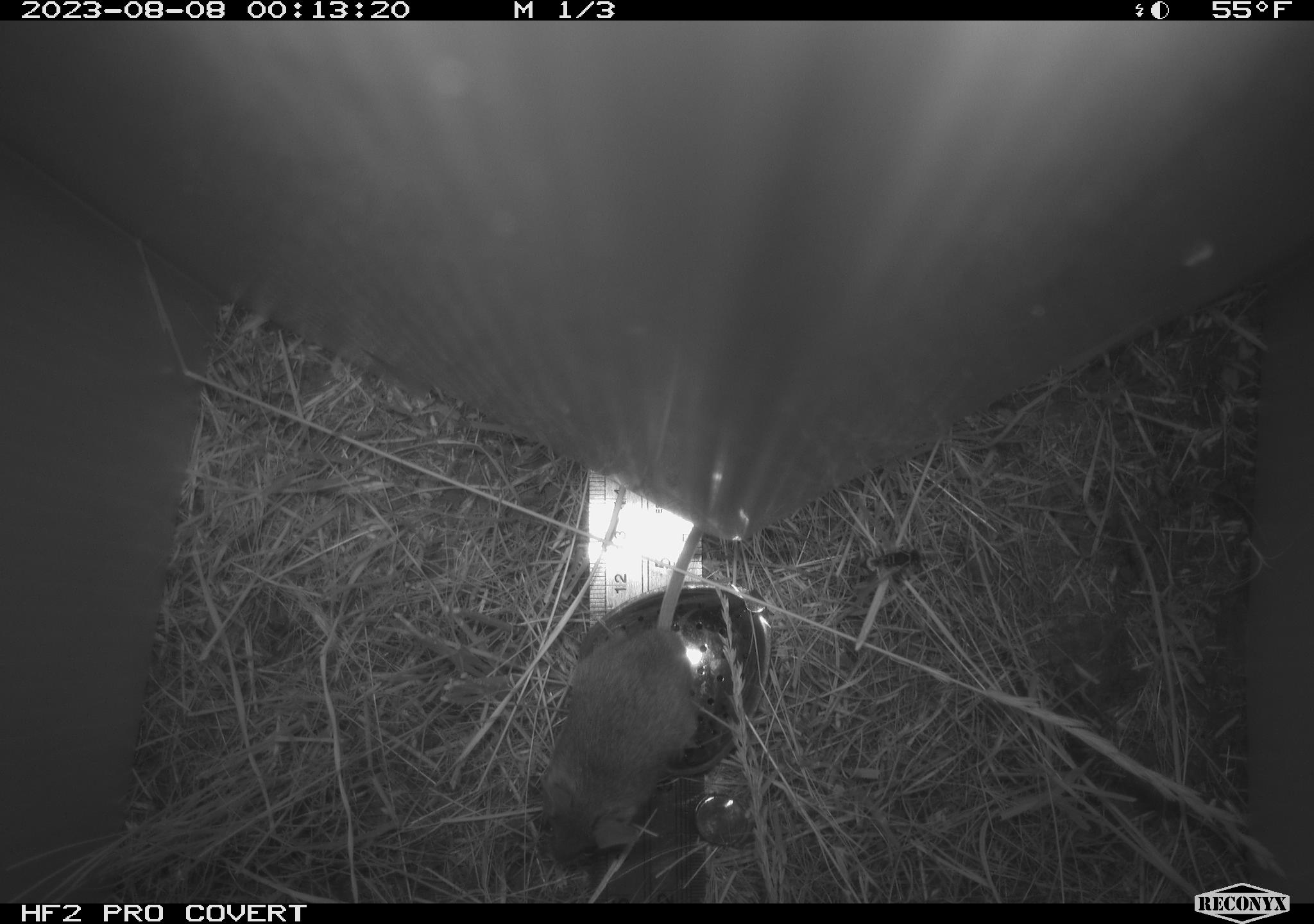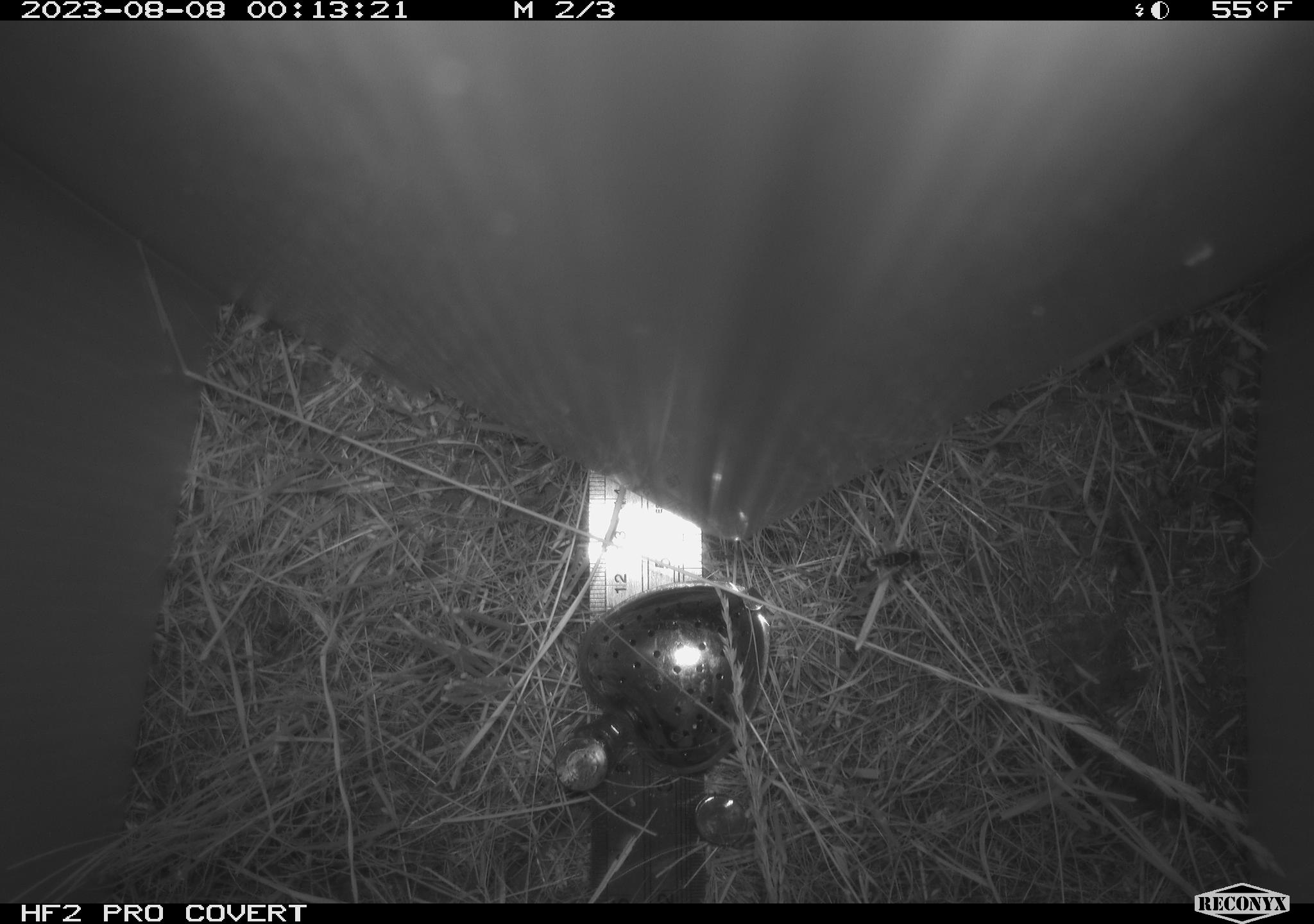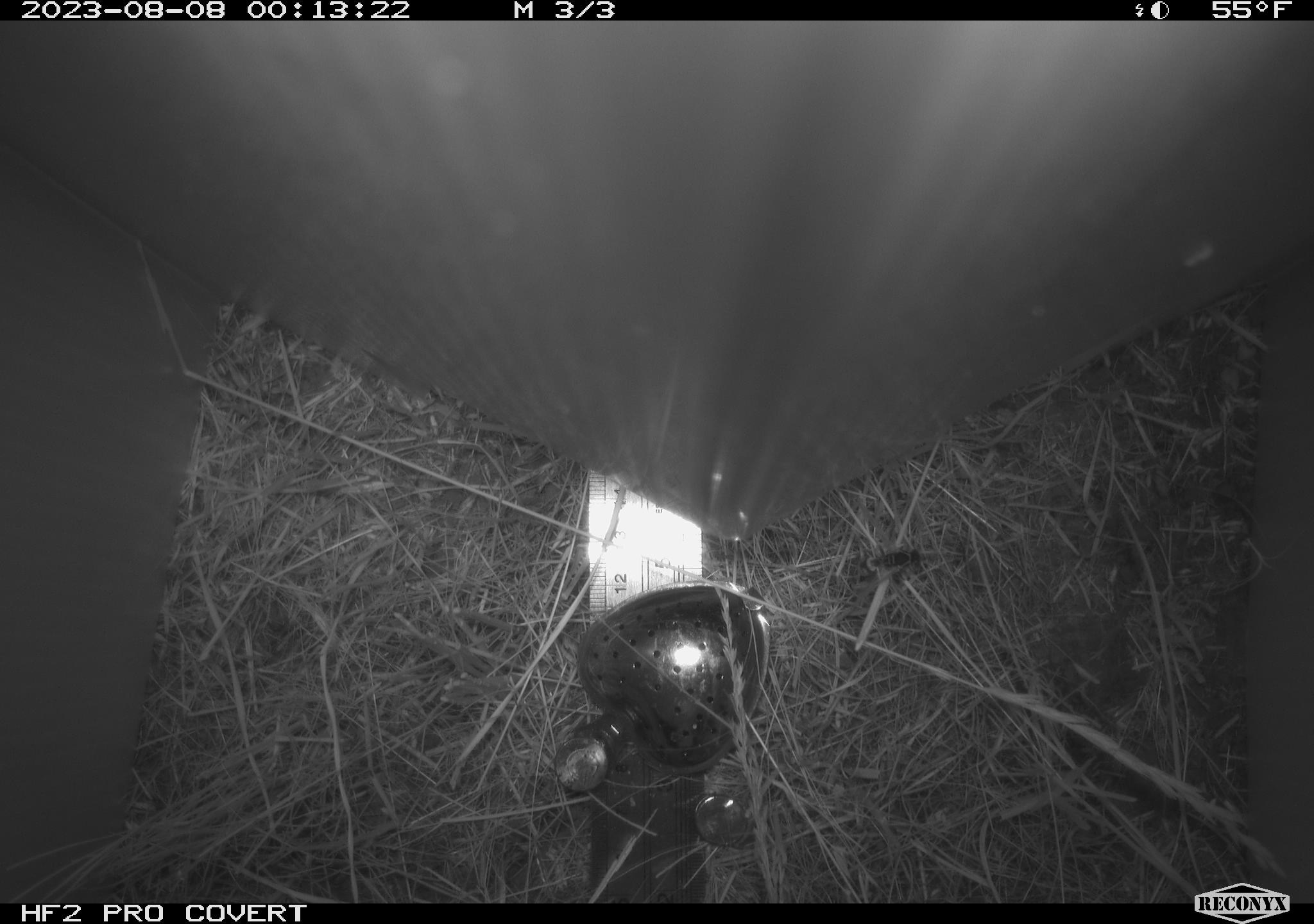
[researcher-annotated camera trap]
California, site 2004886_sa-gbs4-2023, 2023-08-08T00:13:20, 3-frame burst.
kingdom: Animalia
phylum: Arthropoda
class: Insecta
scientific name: Insecta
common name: insect